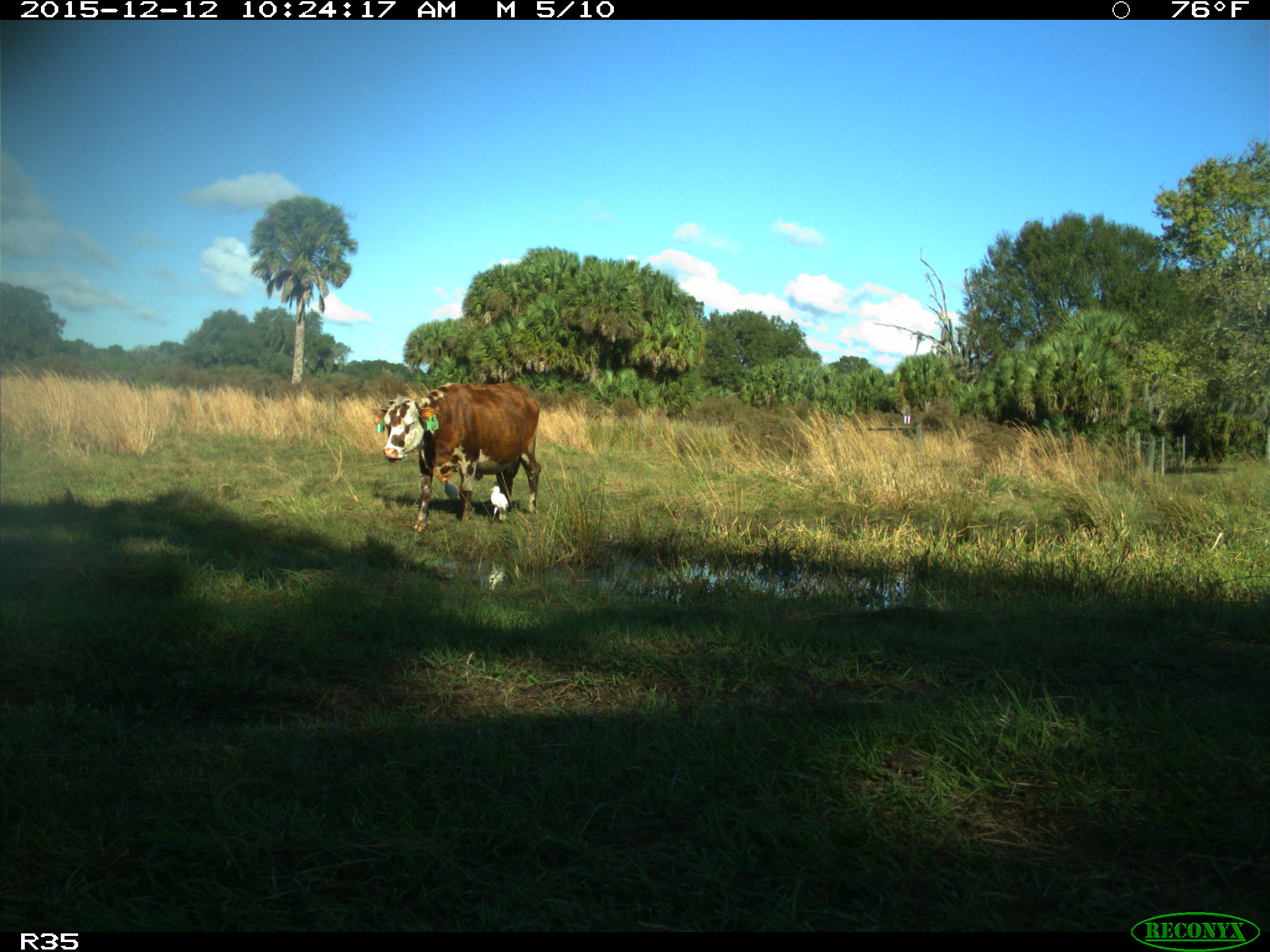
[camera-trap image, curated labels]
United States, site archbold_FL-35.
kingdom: Animalia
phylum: Chordata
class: Mammalia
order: Artiodactyla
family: Bovidae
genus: Bos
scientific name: Bos taurus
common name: domestic cow